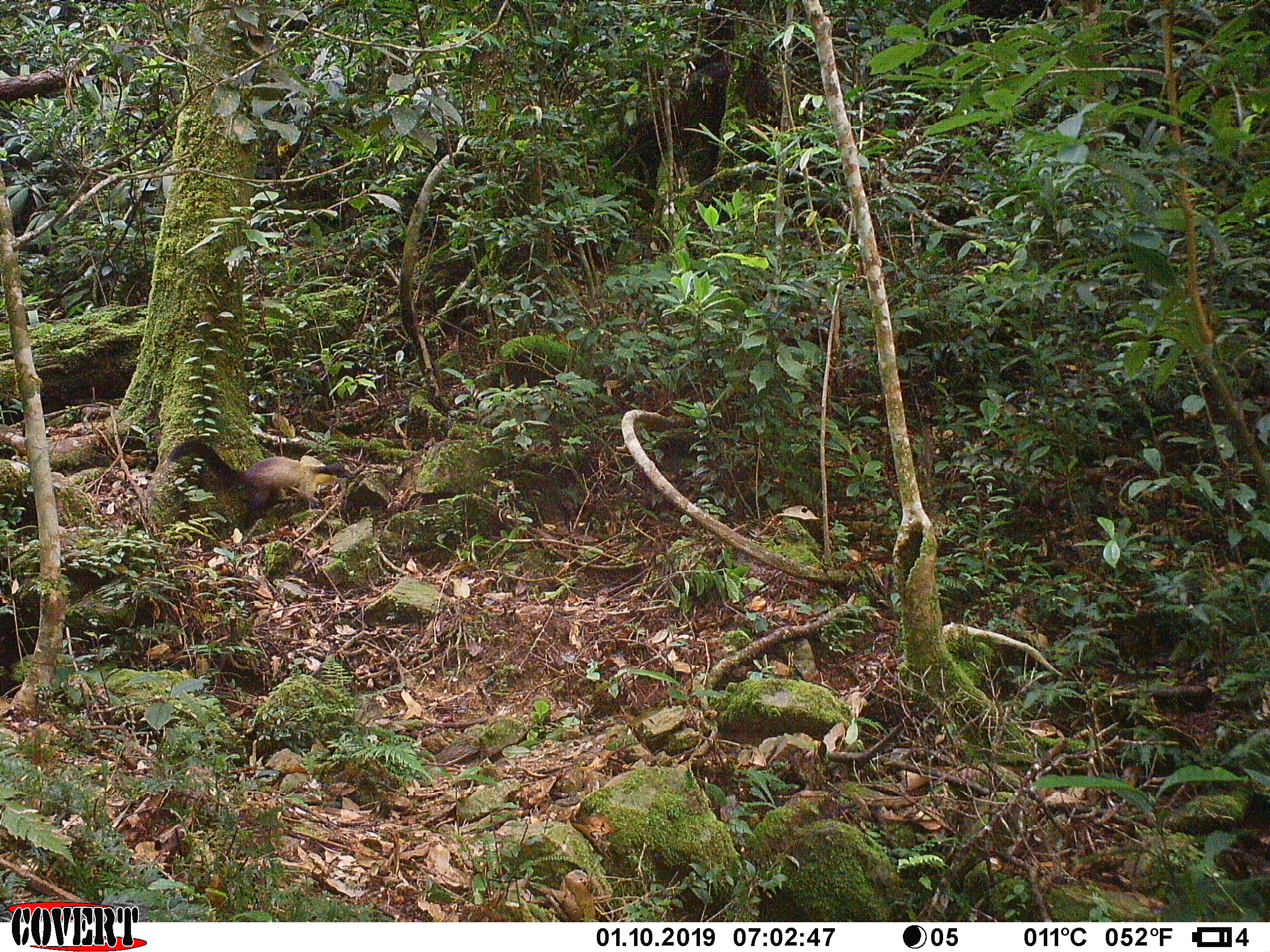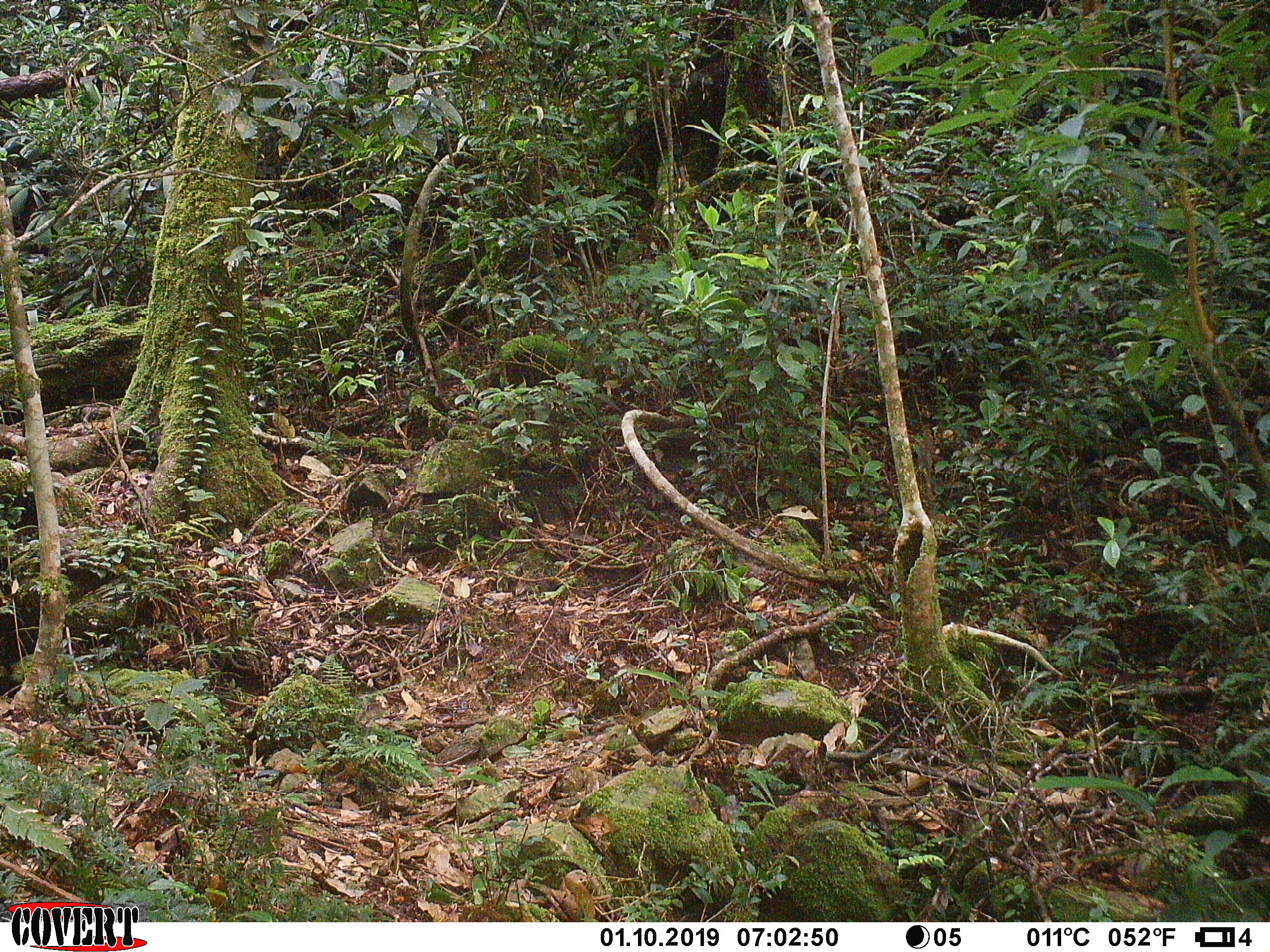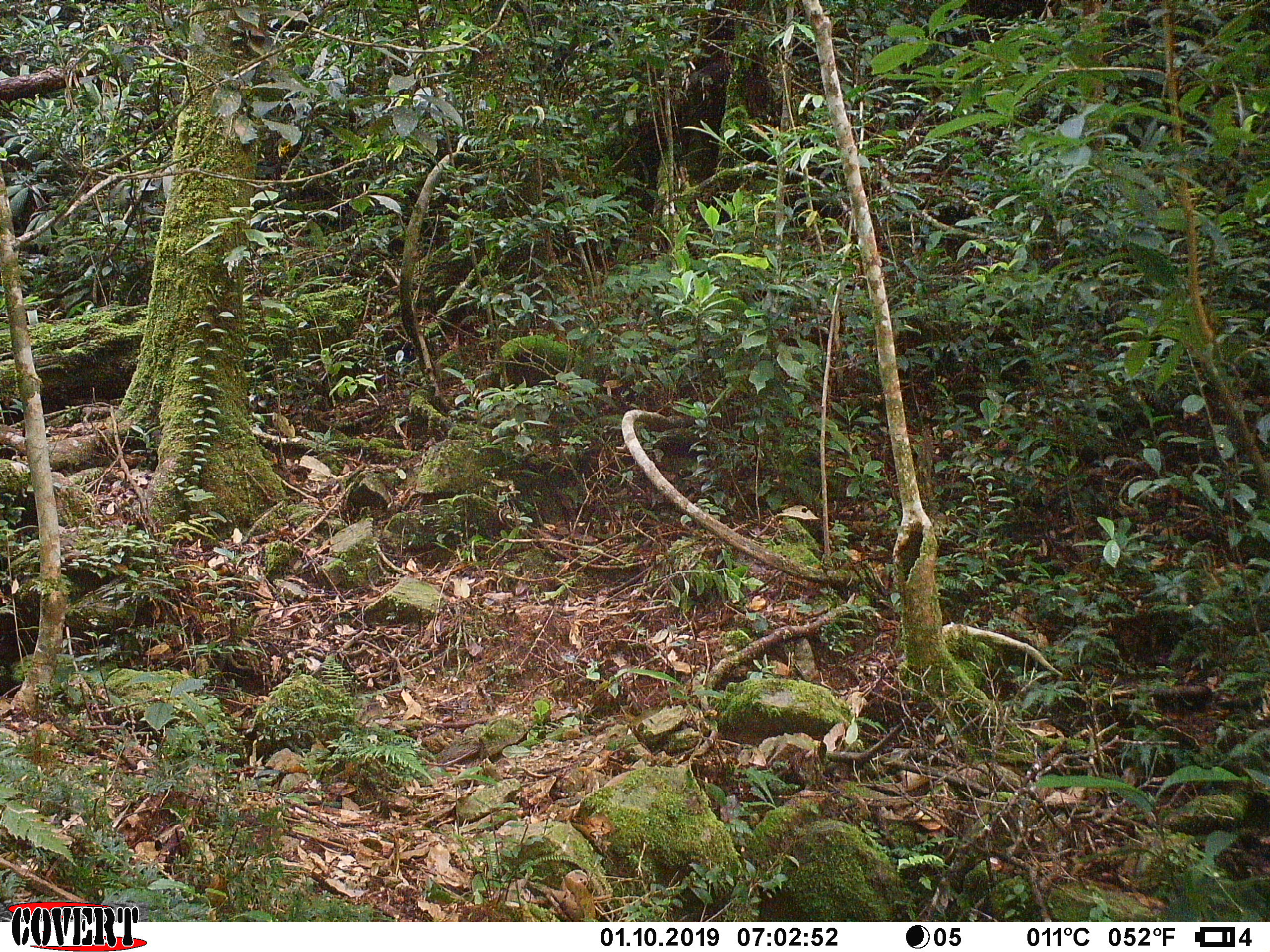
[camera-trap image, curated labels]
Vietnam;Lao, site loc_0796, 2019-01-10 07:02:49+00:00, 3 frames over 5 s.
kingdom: Animalia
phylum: Chordata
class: Mammalia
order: Carnivora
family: Mustelidae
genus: Martes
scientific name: Martes flavigula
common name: yellow-throated marten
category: yellow throated marten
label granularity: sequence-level